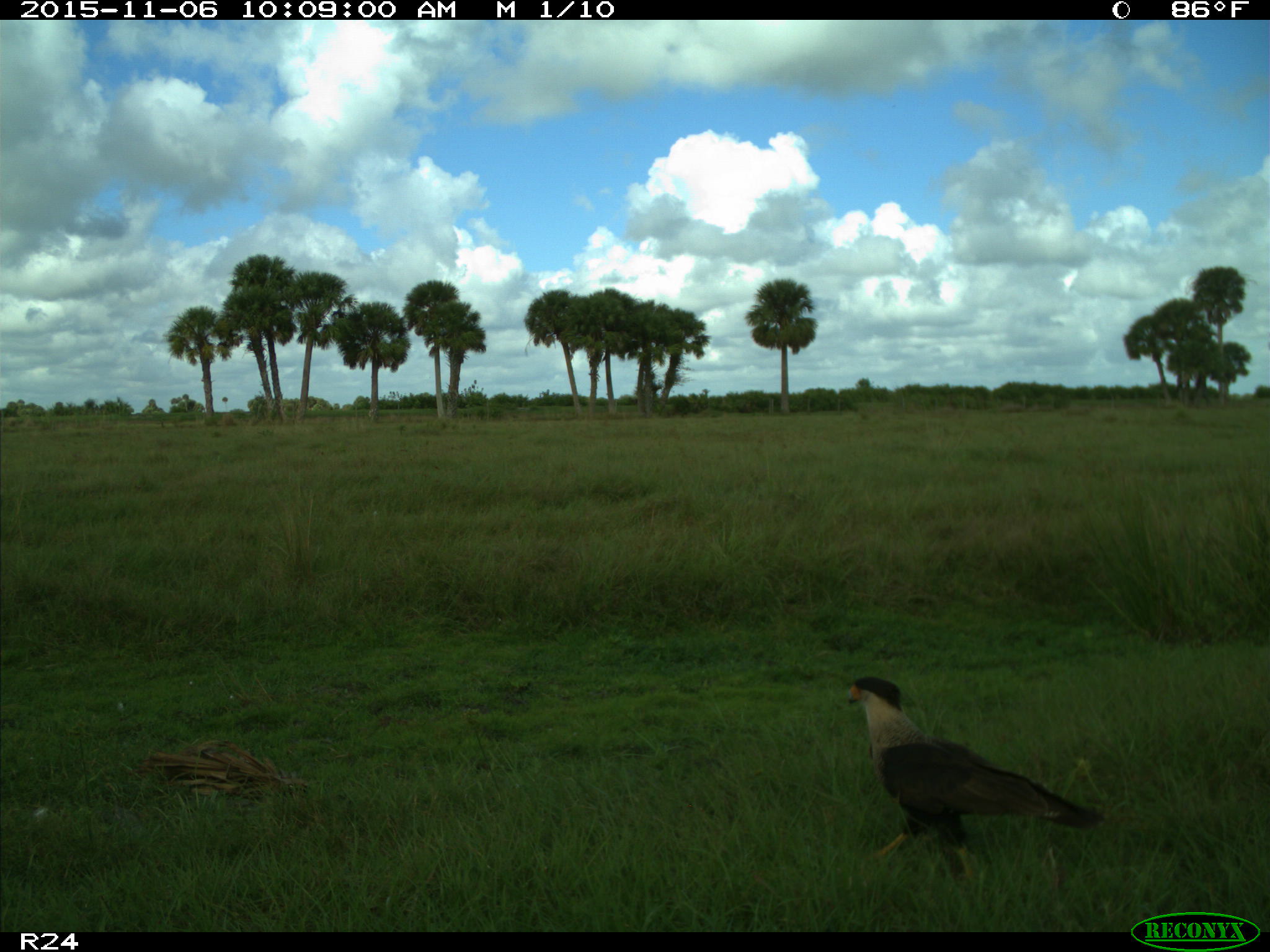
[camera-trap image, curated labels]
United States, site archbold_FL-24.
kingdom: Animalia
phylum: Chordata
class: Aves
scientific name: Aves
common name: birds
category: unidentified bird